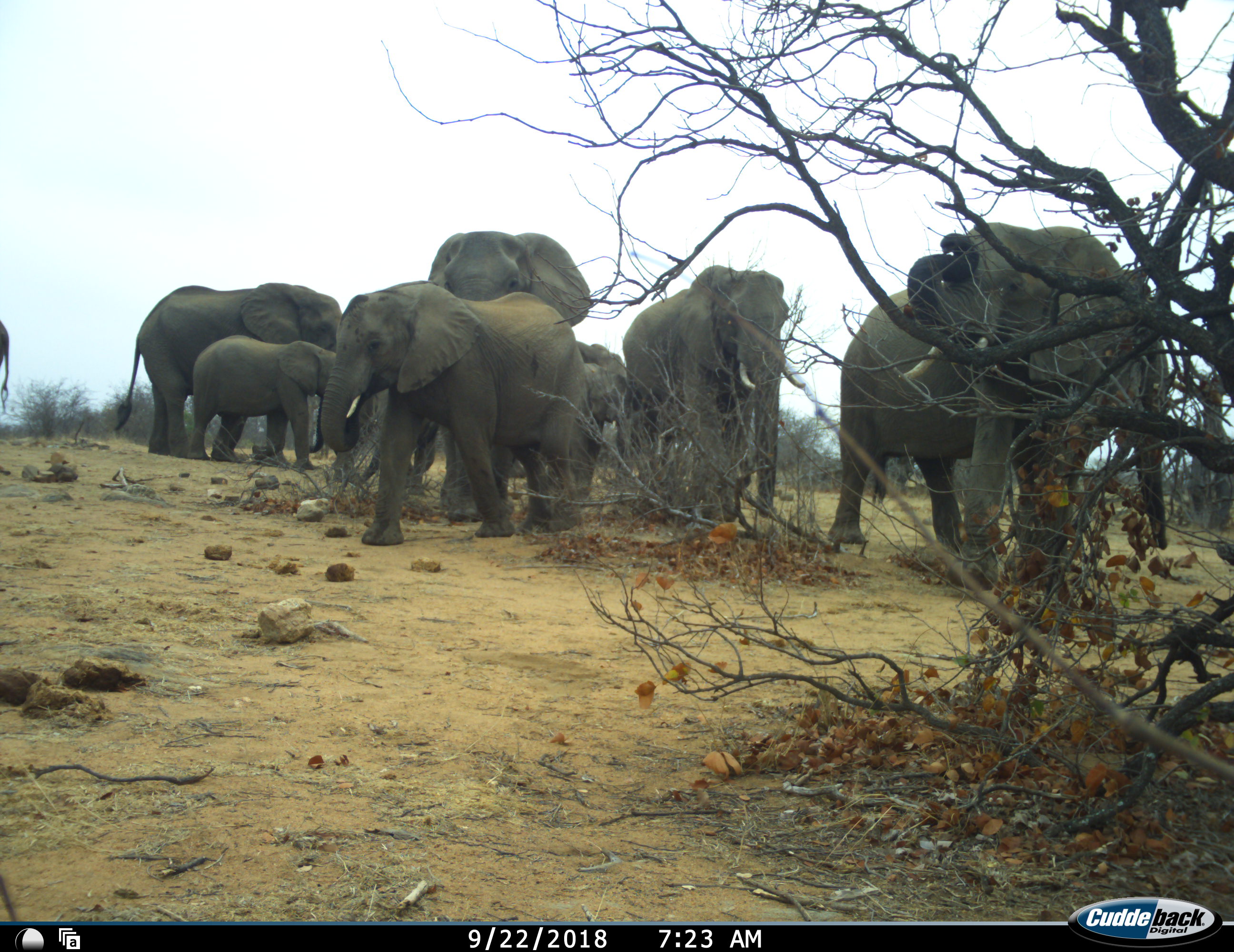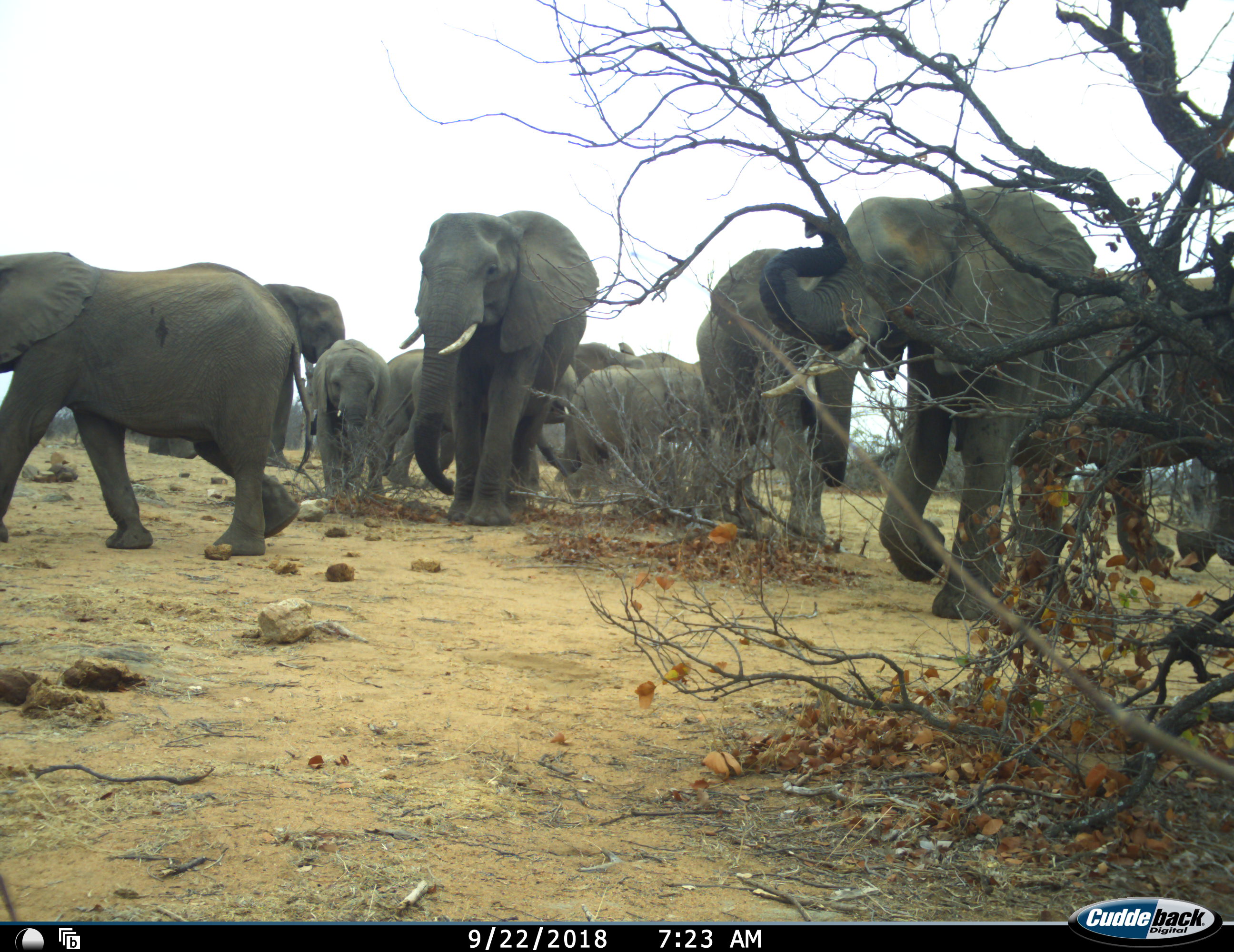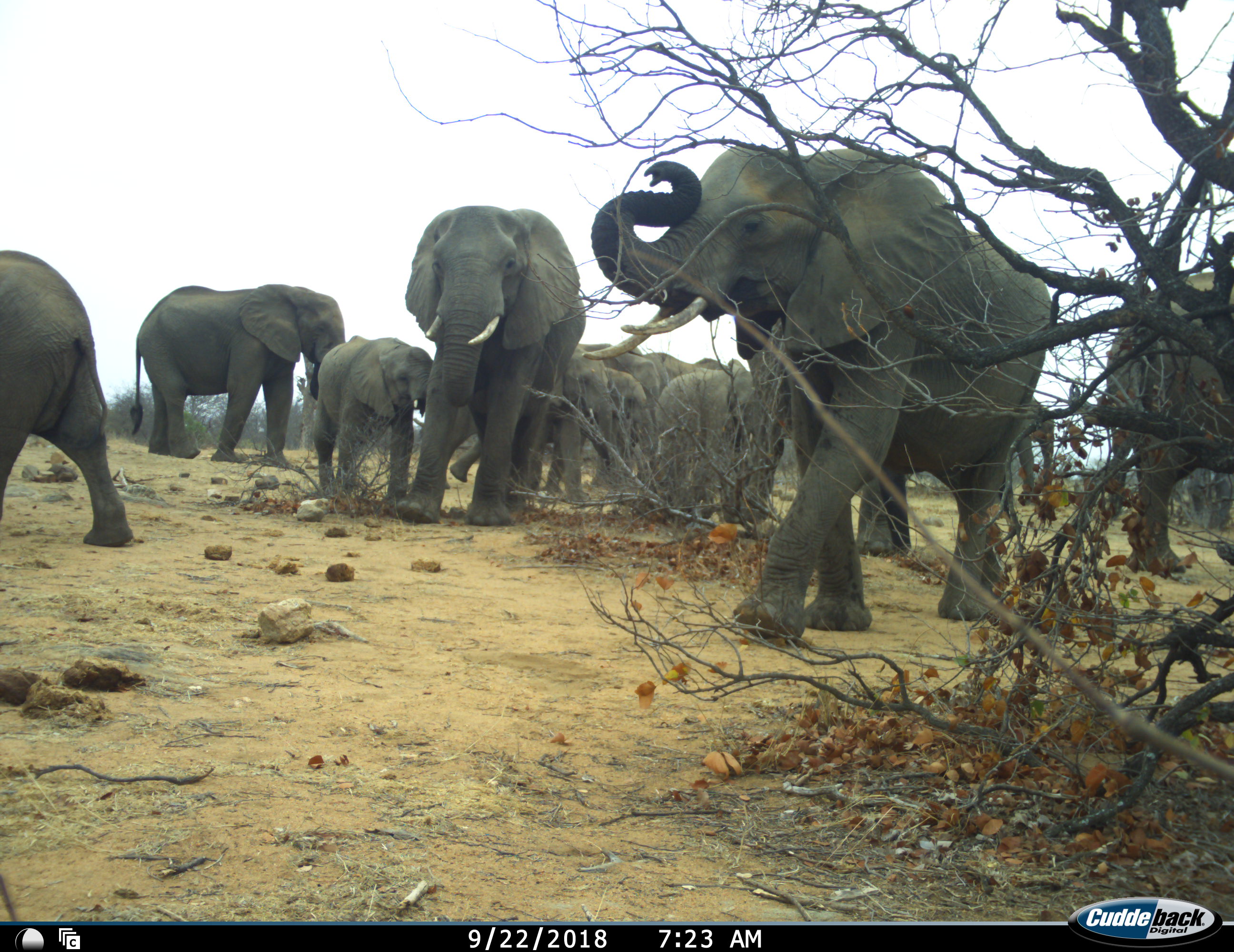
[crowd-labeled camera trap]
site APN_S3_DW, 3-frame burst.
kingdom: Animalia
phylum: Chordata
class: Mammalia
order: Proboscidea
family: Elephantidae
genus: Loxodonta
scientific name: Loxodonta africana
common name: african bush elephant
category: elephant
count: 11-50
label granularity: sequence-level